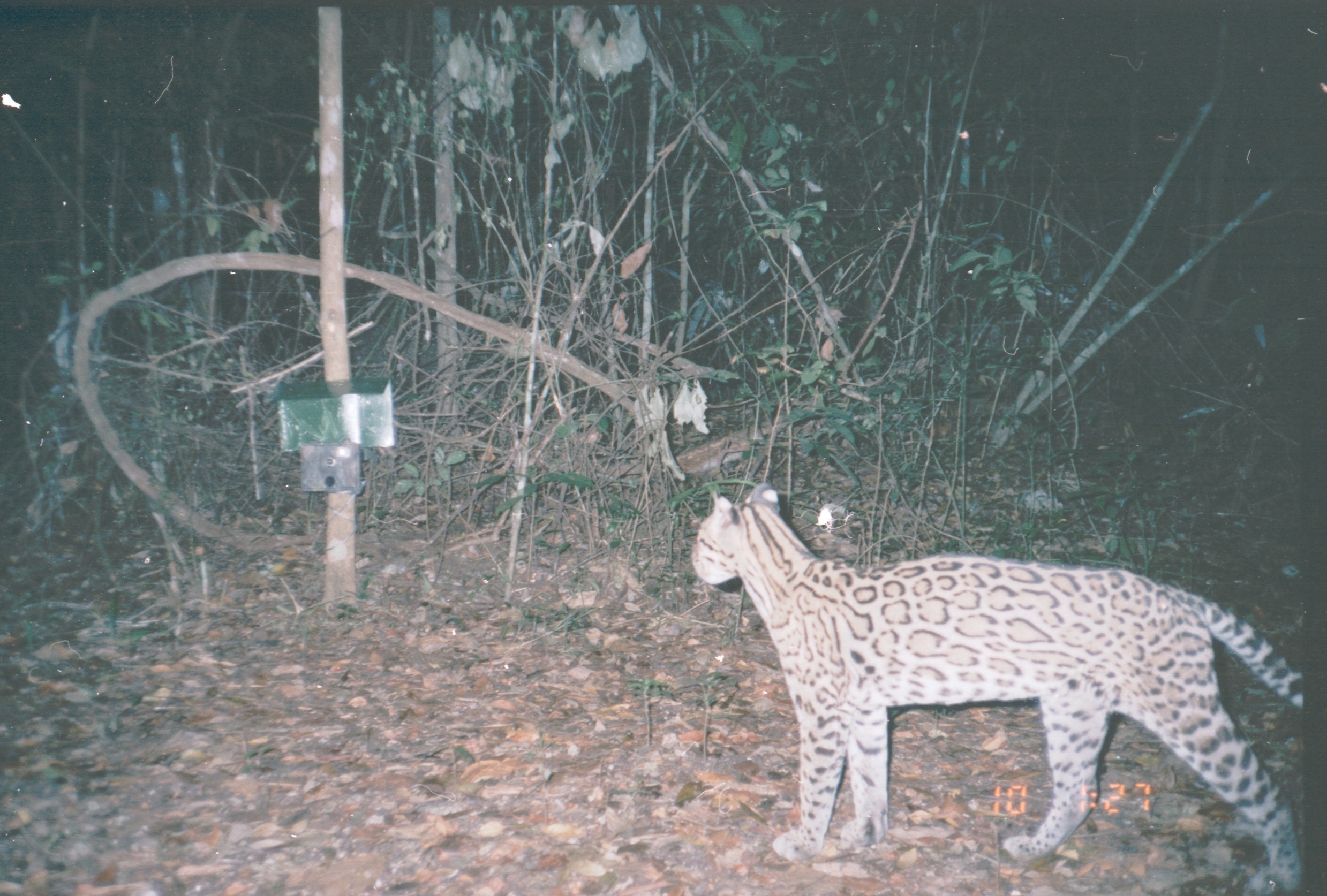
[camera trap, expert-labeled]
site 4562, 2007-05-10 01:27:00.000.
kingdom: Animalia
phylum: Chordata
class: Mammalia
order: Carnivora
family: Felidae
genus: Leopardus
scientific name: Leopardus pardalis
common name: ocelot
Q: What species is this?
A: Leopardus pardalis (ocelot).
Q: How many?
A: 1.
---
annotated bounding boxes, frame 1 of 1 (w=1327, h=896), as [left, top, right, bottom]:
leopardus pardalis: [688, 480, 1303, 894]